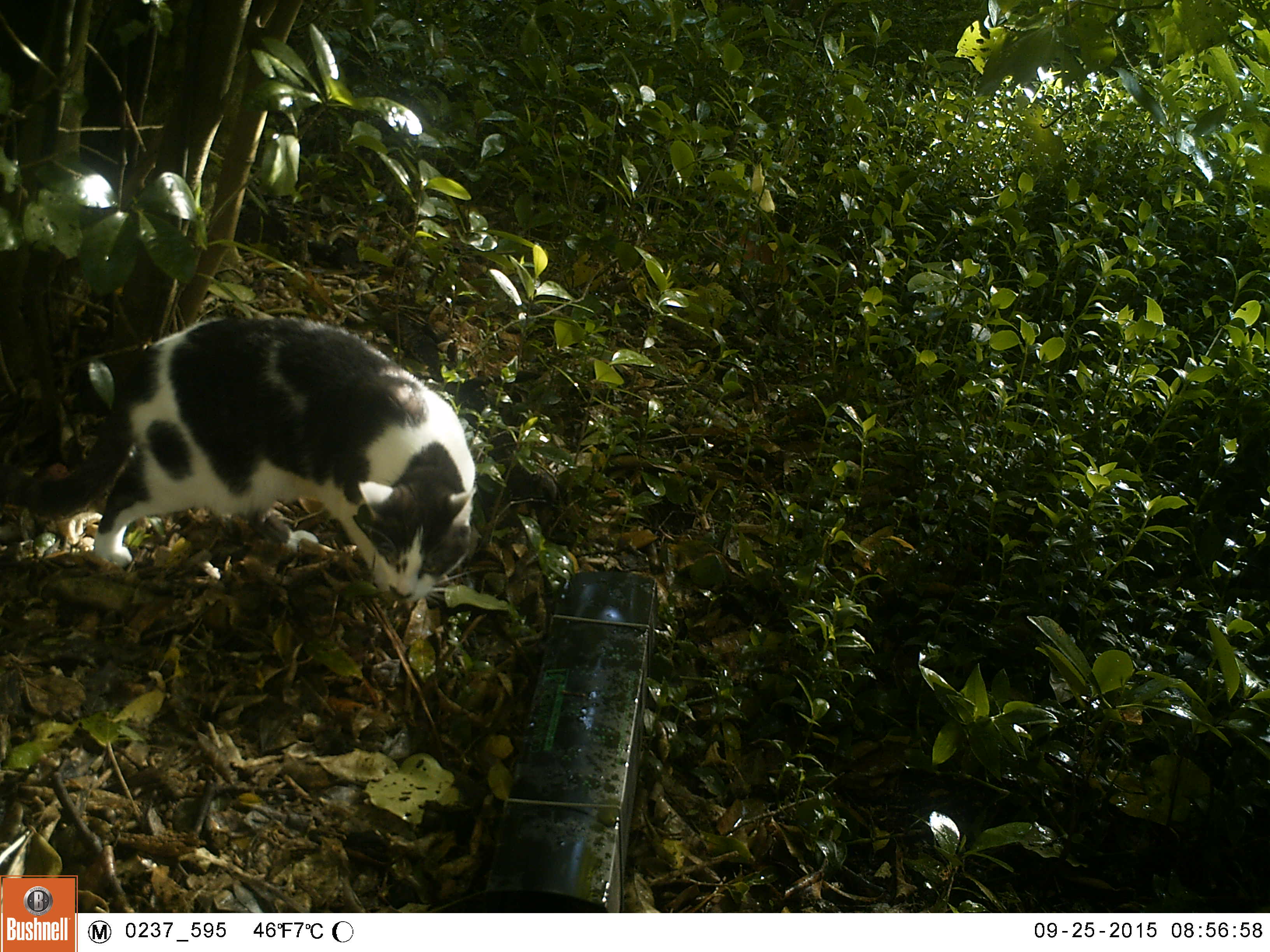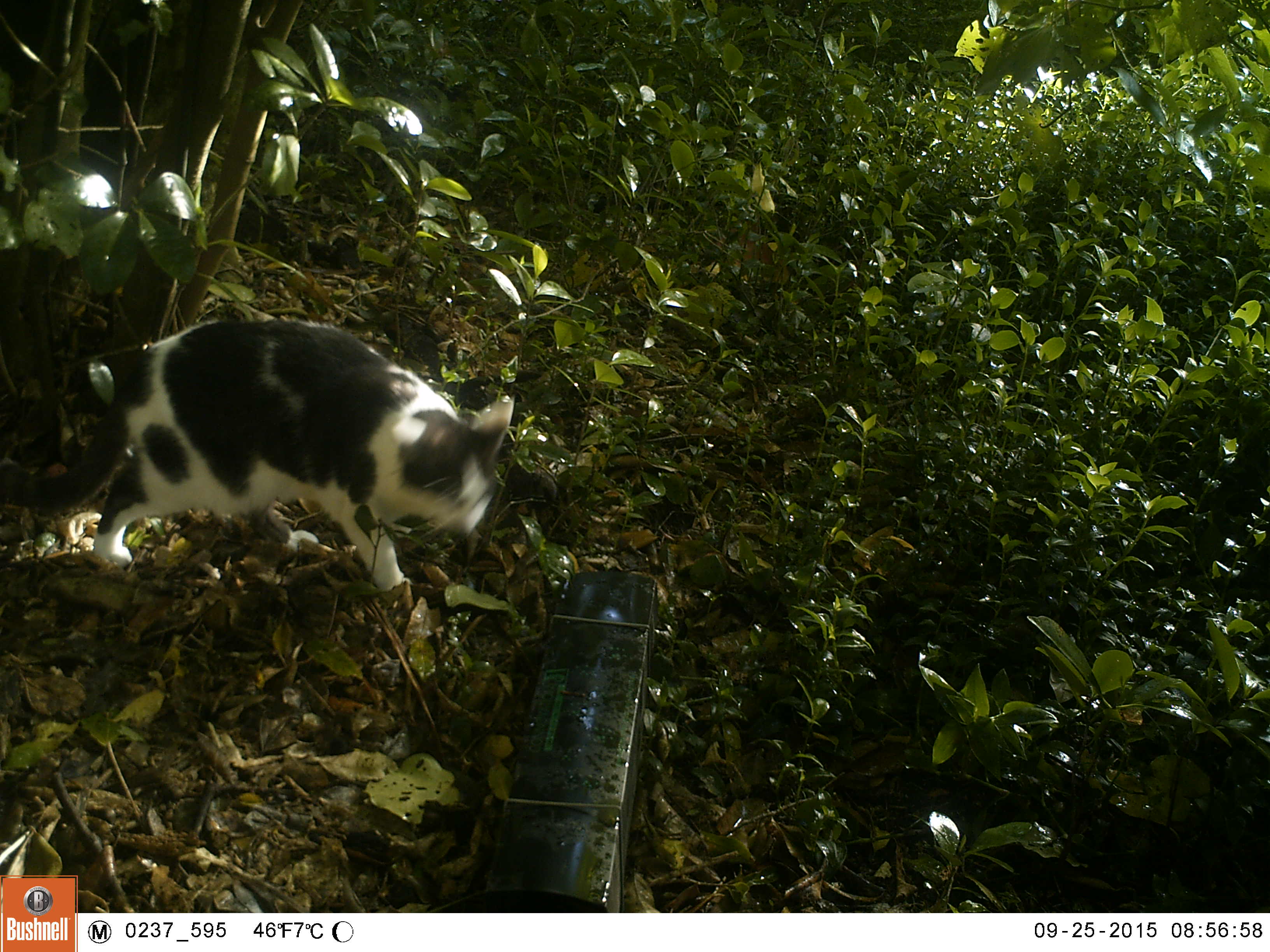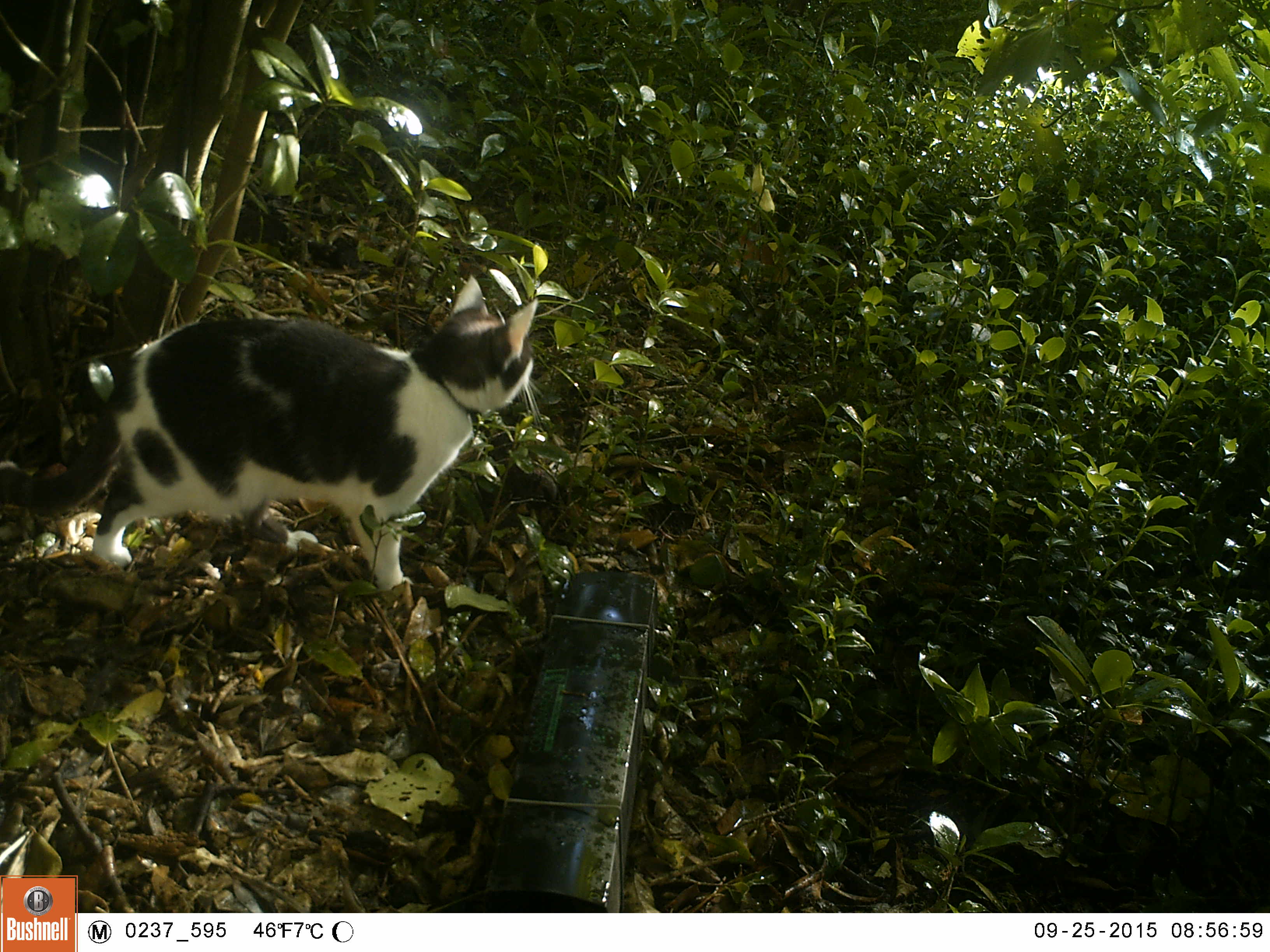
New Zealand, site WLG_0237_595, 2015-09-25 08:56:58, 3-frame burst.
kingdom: Animalia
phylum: Chordata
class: Mammalia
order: Carnivora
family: Felidae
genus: Felis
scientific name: Felis catus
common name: domestic cat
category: cat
Cat (domestic cat) (Felis catus).